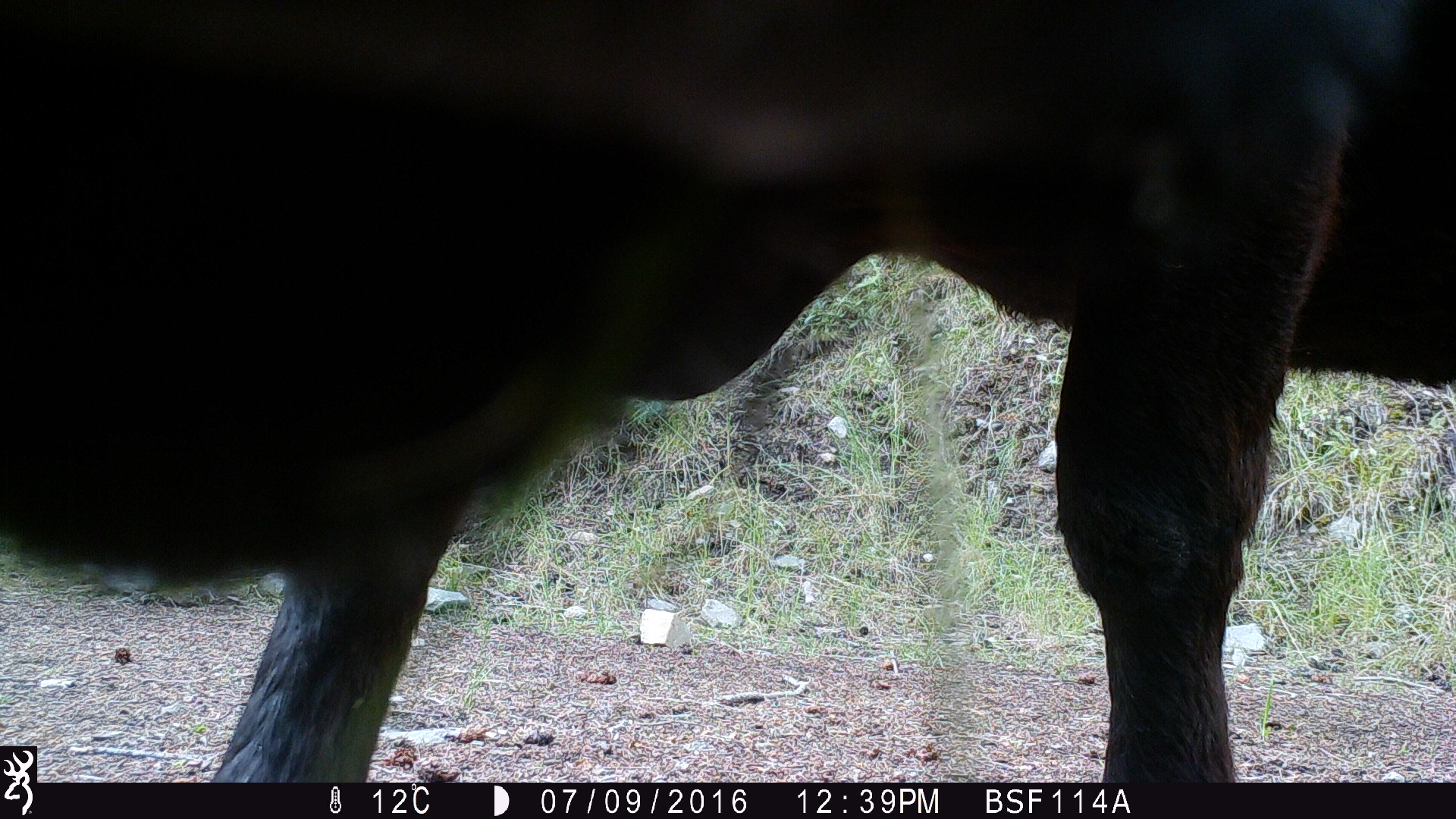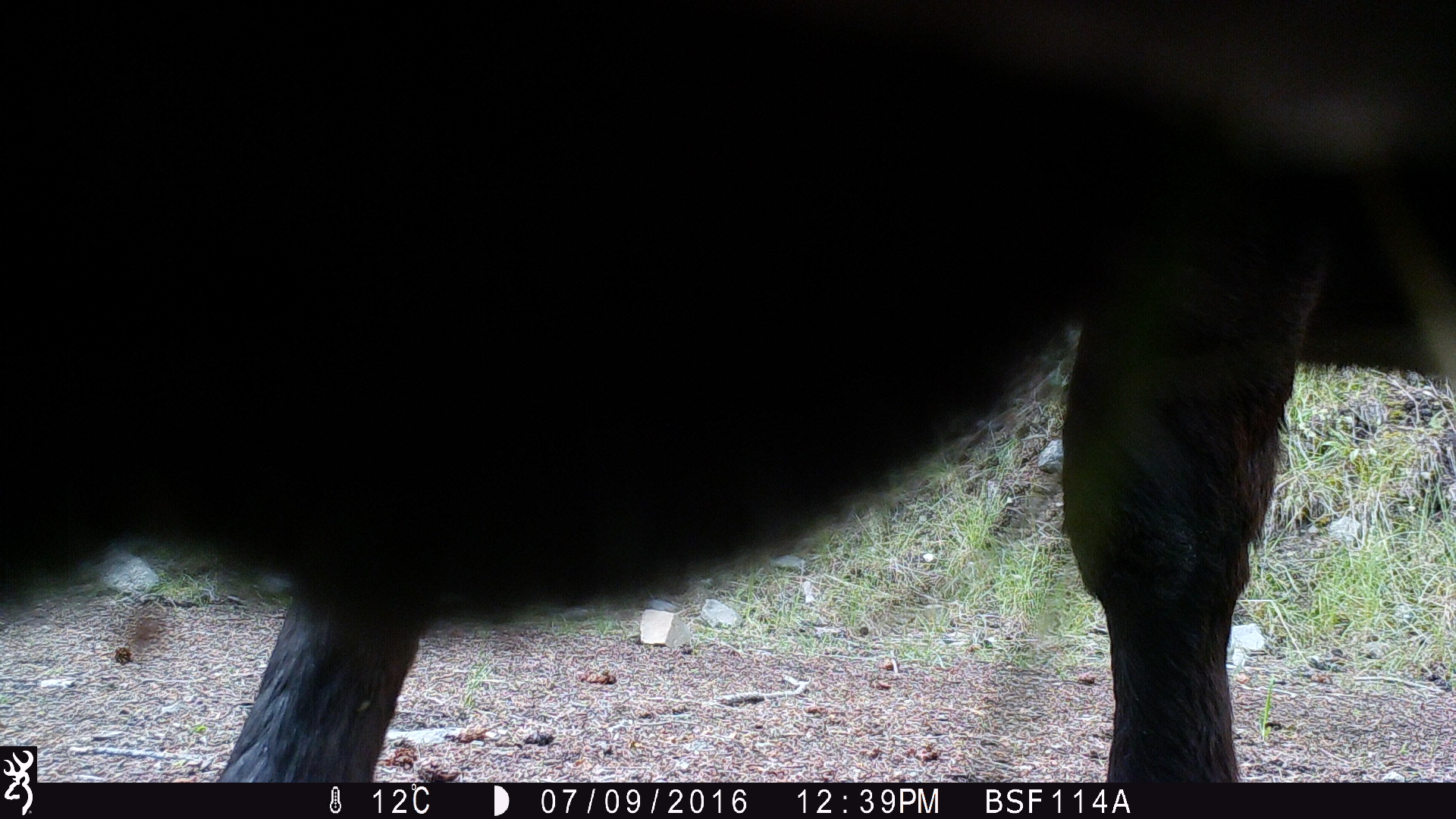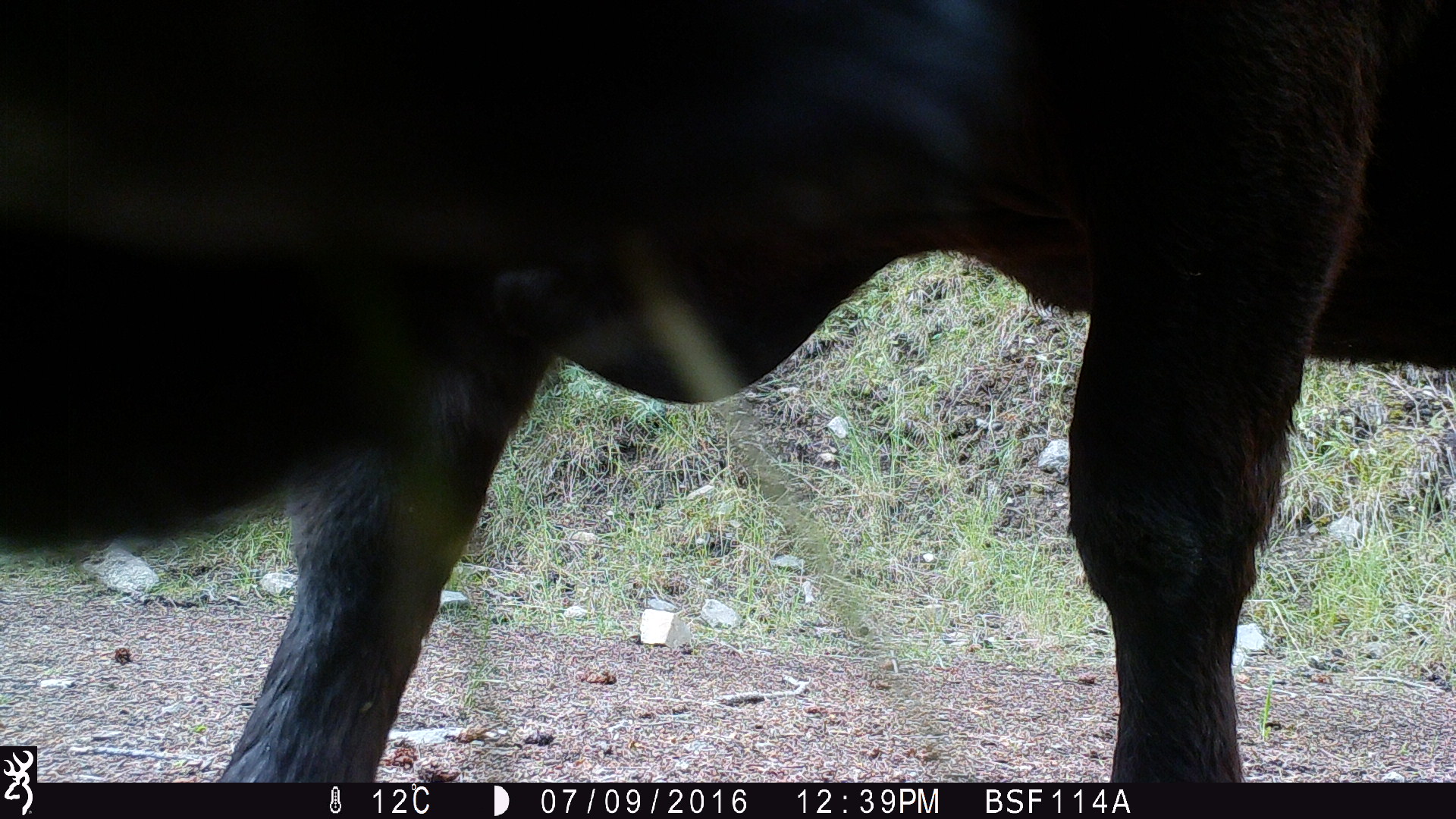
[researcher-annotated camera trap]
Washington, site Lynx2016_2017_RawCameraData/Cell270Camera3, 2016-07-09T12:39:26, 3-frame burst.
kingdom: Animalia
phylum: Chordata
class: Mammalia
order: Artiodactyla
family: Bovidae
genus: Bos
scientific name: Bos taurus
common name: domestic cattle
Domestic cattle (Bos taurus). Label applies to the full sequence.